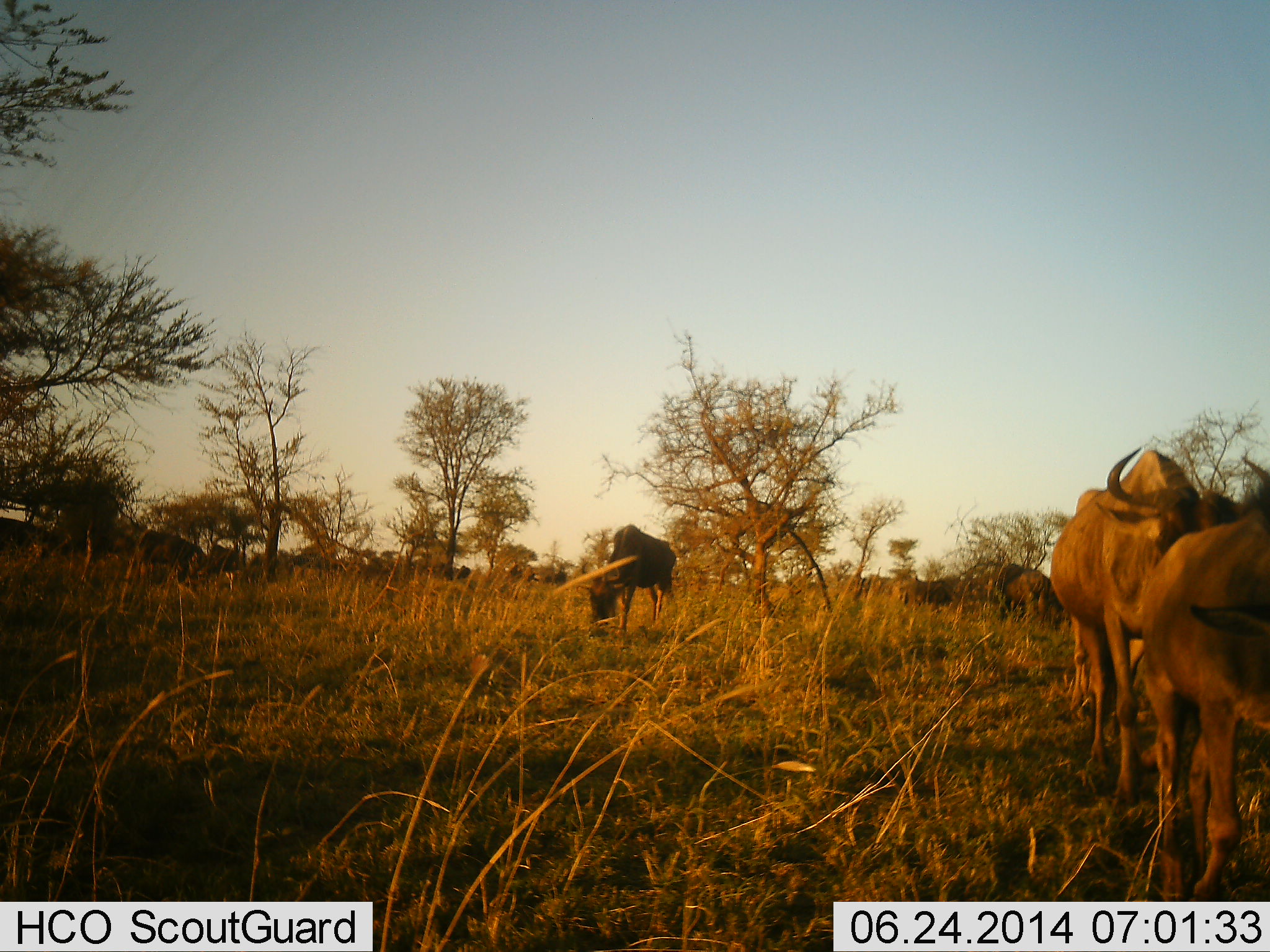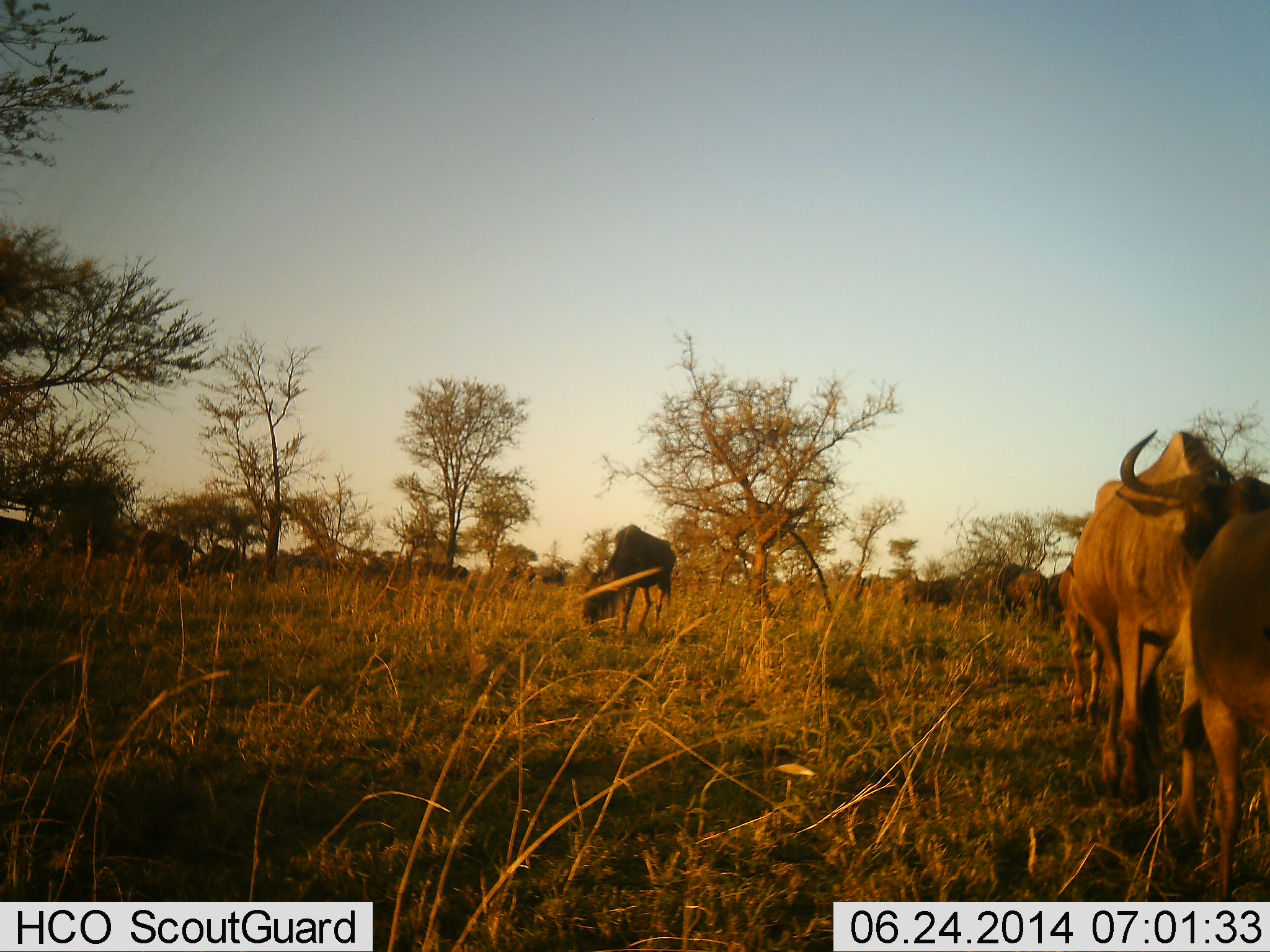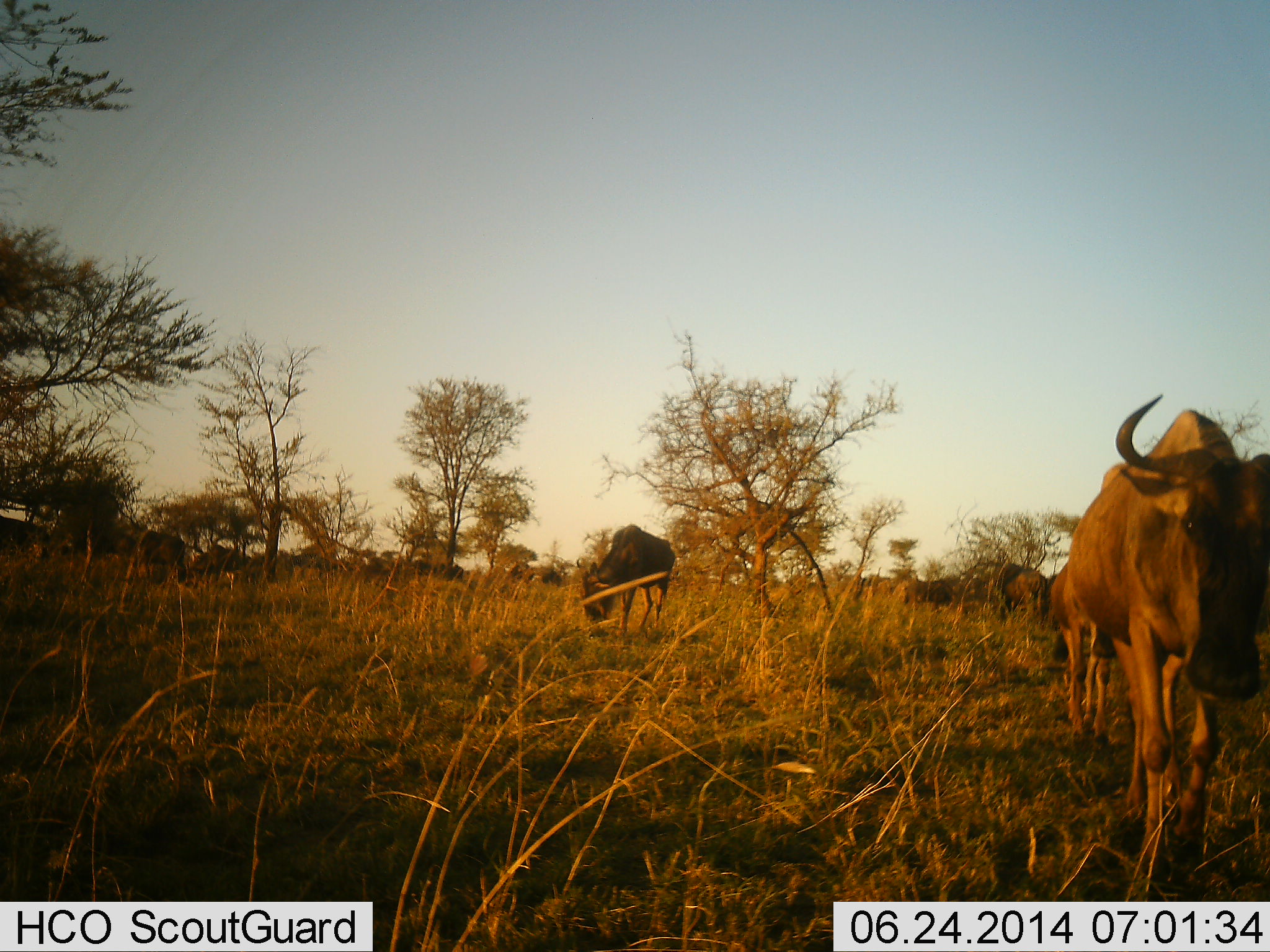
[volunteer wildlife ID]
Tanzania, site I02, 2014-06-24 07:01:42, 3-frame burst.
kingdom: Animalia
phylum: Chordata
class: Mammalia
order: Artiodactyla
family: Bovidae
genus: Connochaetes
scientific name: Connochaetes taurinus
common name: blue wildebeest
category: wildebeest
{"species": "wildebeest (blue wildebeest) (Connochaetes taurinus)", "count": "11-50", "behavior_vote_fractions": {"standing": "30%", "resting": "0%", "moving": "60%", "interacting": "0%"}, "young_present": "0%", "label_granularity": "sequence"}